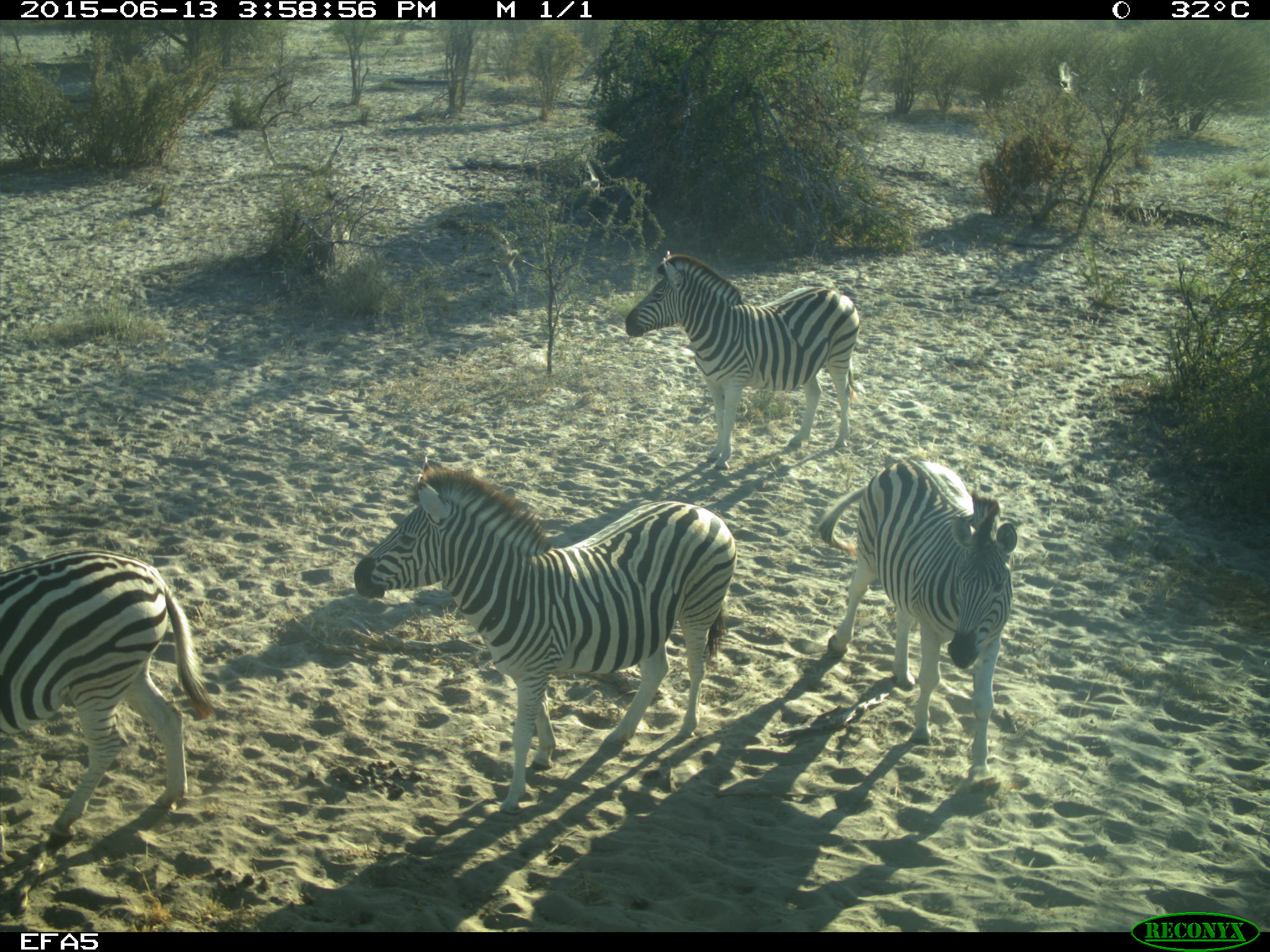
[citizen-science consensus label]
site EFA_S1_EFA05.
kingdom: Animalia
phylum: Chordata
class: Mammalia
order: Perissodactyla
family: Equidae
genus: Equus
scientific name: Equus quagga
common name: plains zebra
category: zebraplains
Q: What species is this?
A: Zebraplains (plains zebra) (Equus quagga).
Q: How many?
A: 4.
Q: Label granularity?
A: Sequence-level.